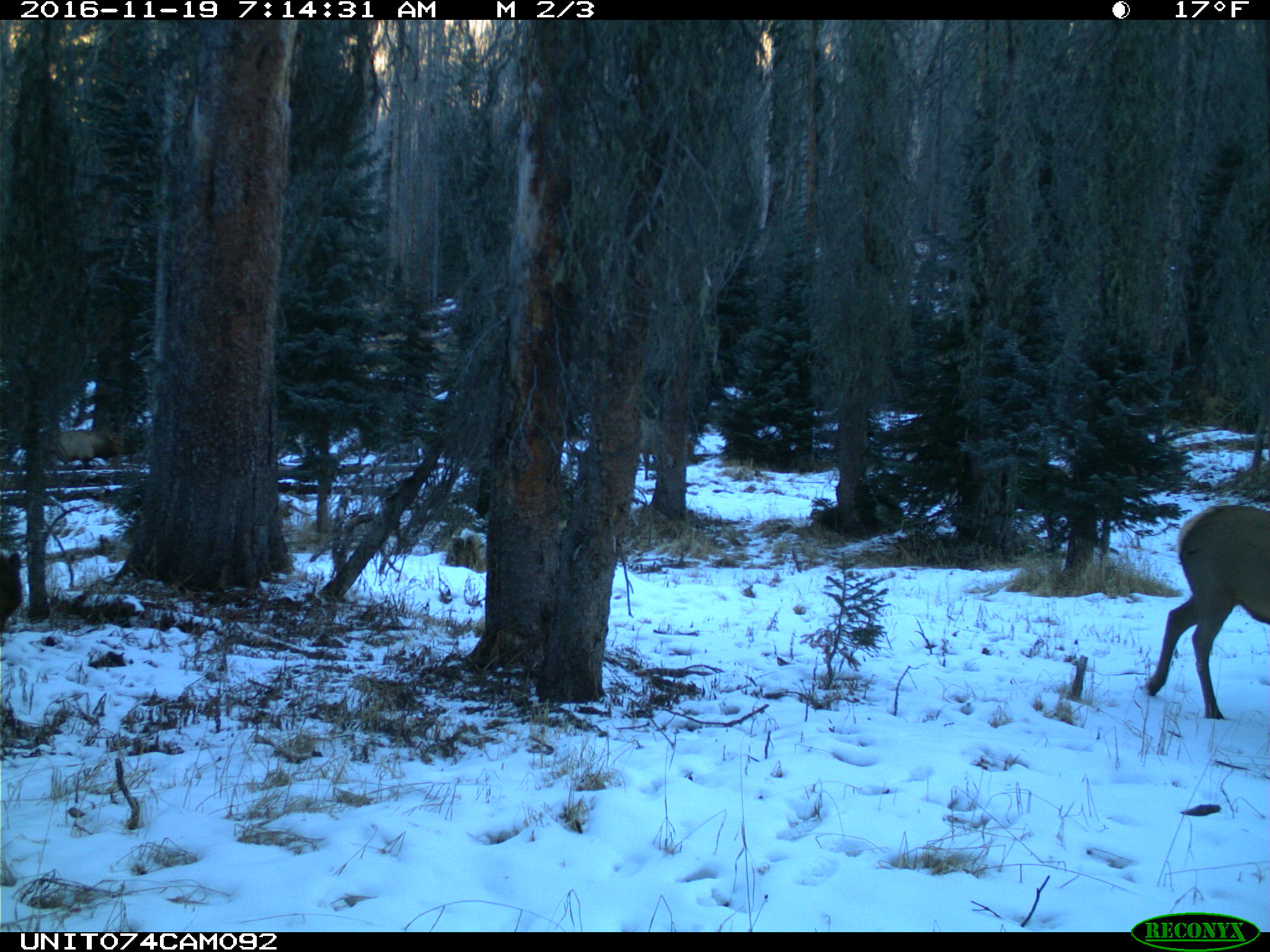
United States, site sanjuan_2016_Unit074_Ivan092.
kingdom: Animalia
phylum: Chordata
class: Mammalia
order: Artiodactyla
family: Cervidae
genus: Cervus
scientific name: Cervus elaphus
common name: red deer